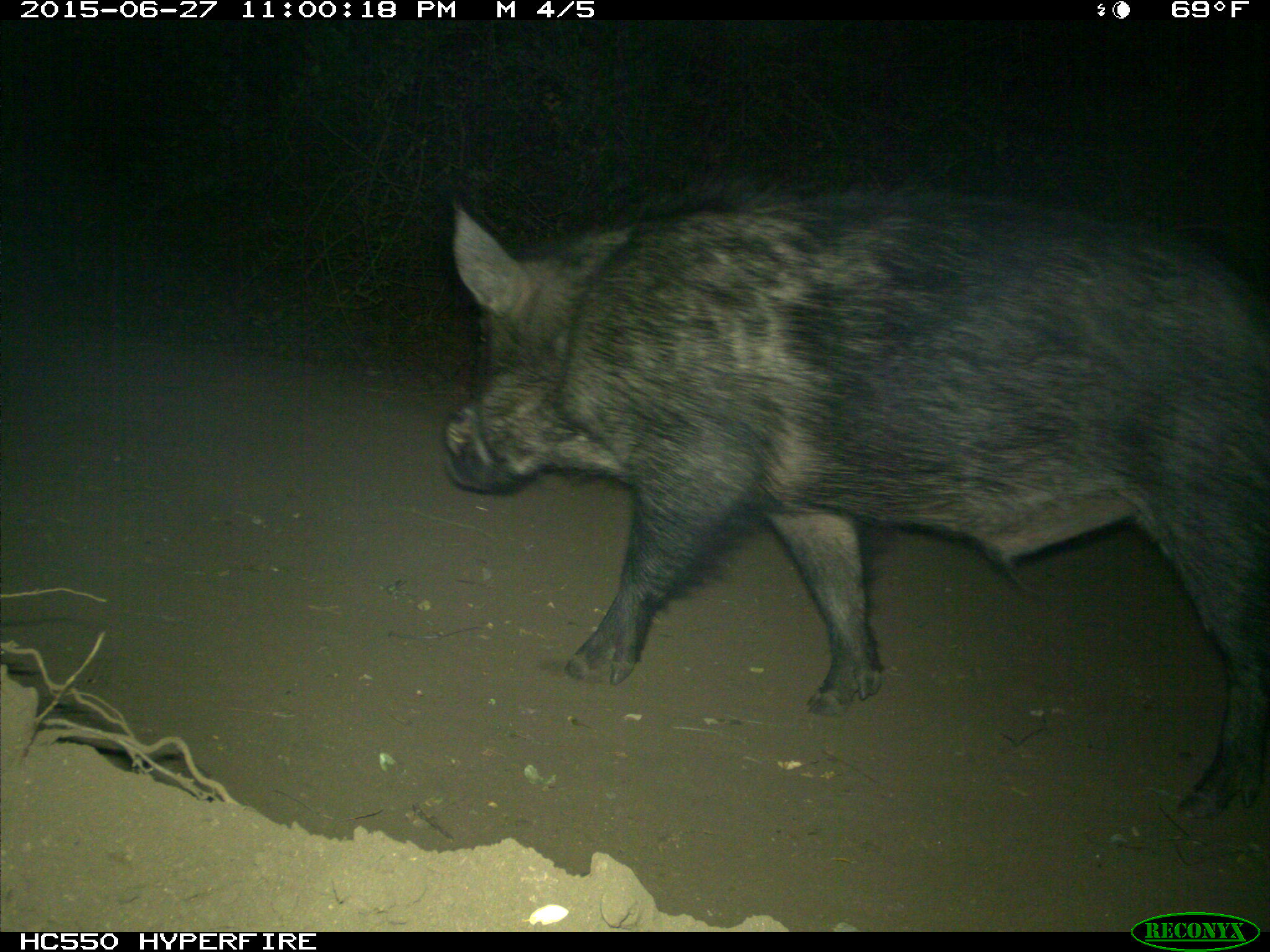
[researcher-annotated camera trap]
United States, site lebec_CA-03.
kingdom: Animalia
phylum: Chordata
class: Mammalia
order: Artiodactyla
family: Suidae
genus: Sus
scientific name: Sus scrofa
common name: wild boar